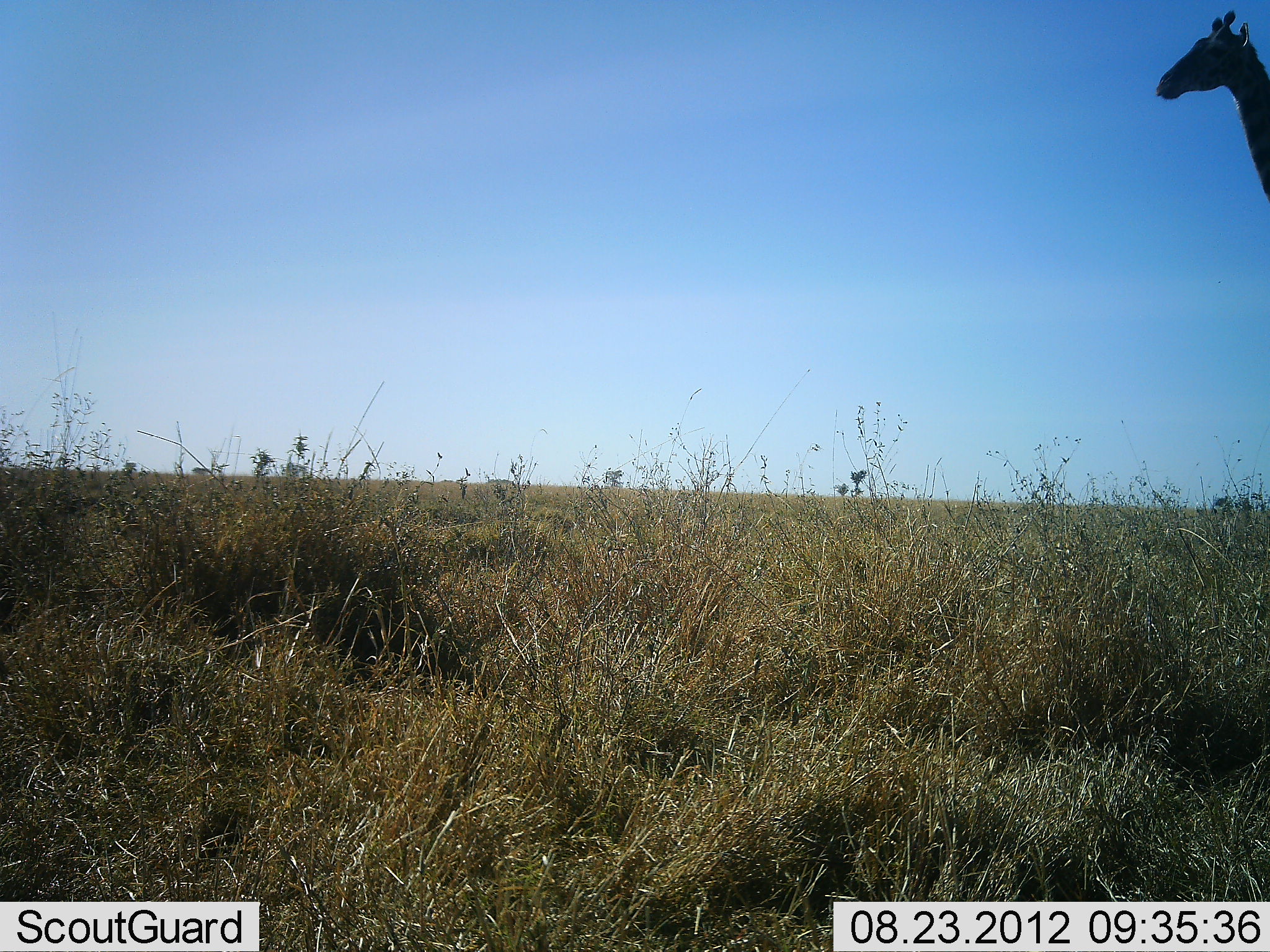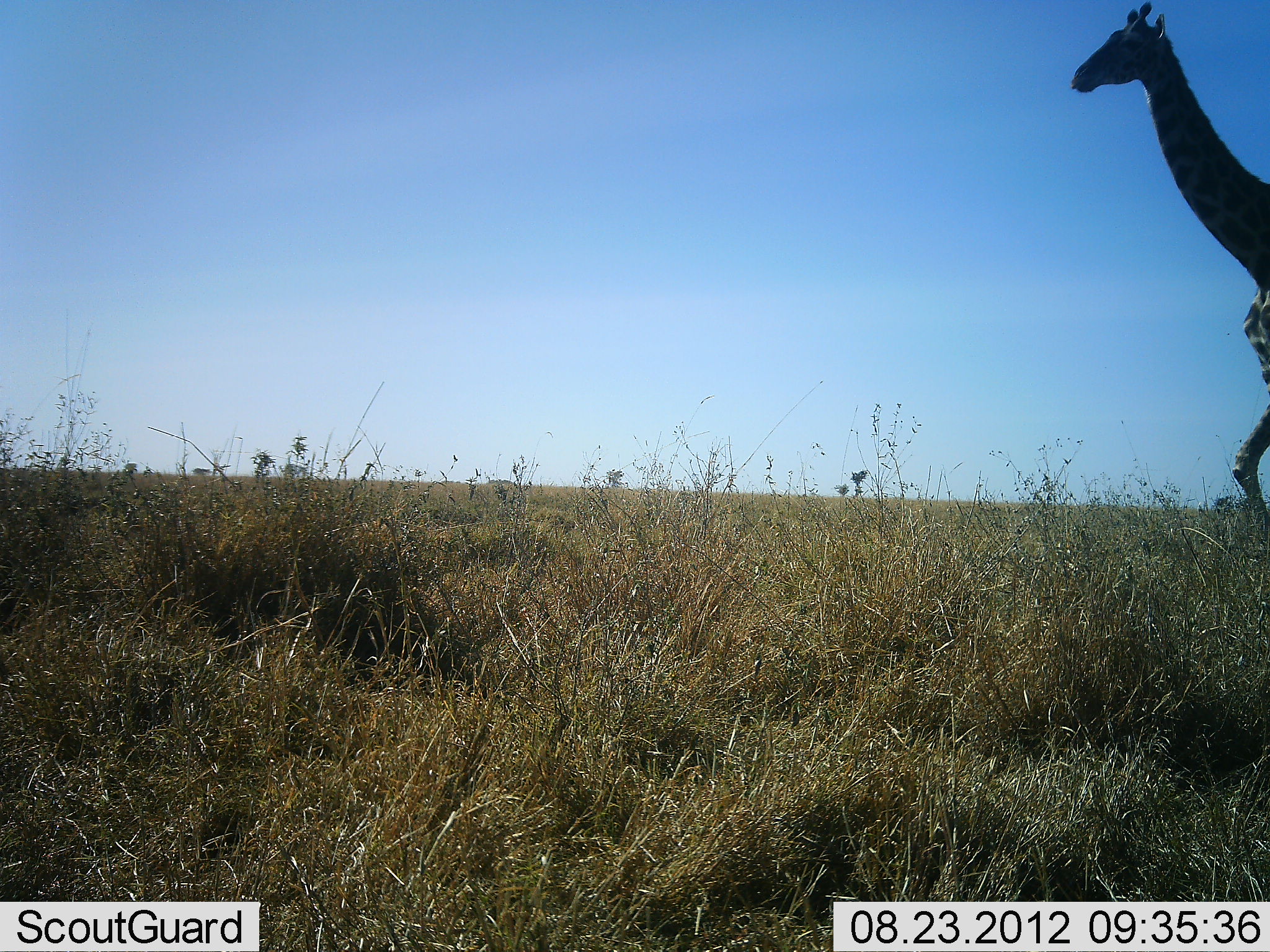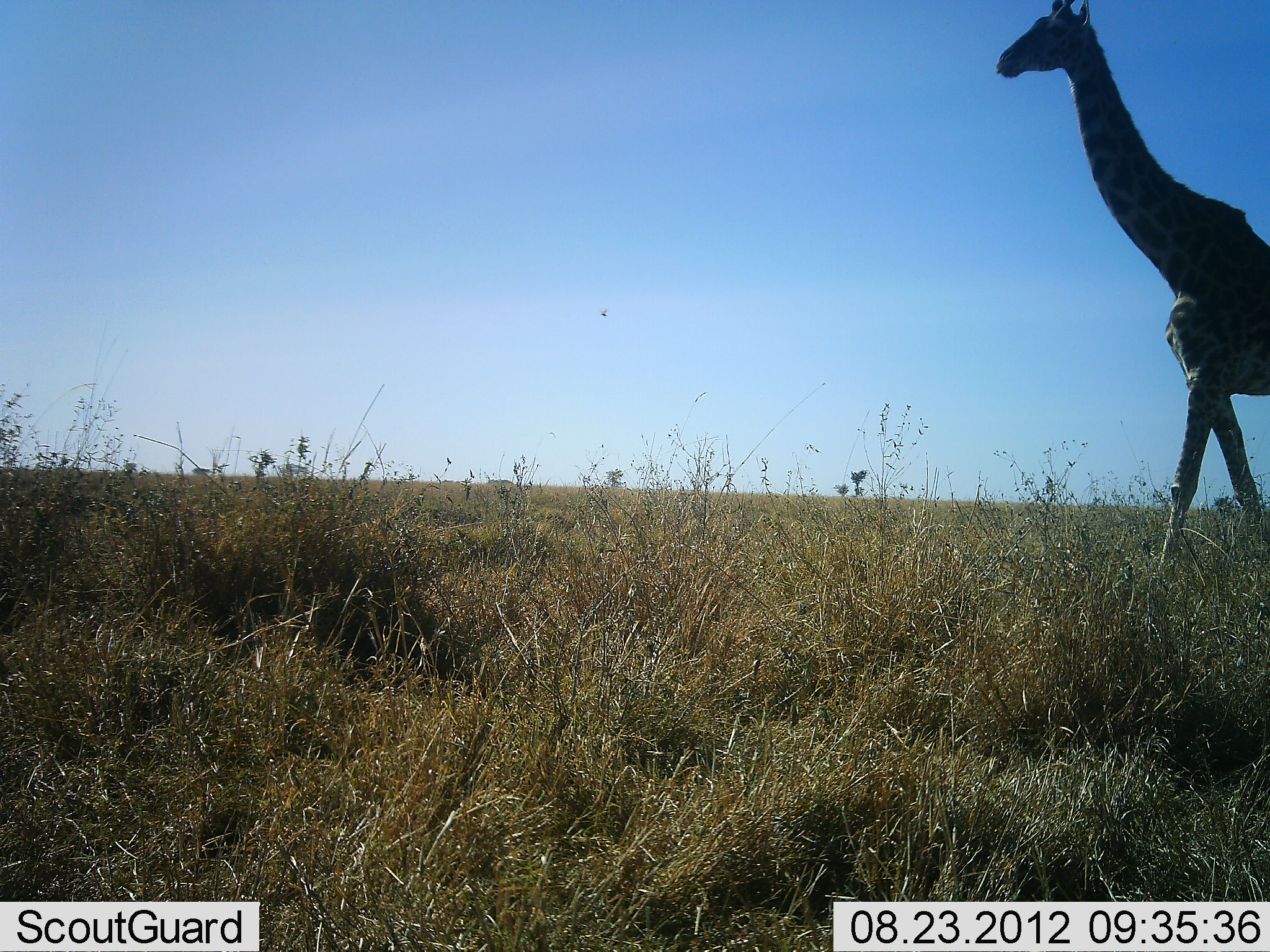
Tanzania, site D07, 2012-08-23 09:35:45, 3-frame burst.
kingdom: Animalia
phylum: Chordata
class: Mammalia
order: Artiodactyla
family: Giraffidae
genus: Giraffa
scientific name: Giraffa camelopardalis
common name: giraffe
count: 1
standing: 10%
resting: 0%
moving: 100%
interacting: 0%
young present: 0%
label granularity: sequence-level